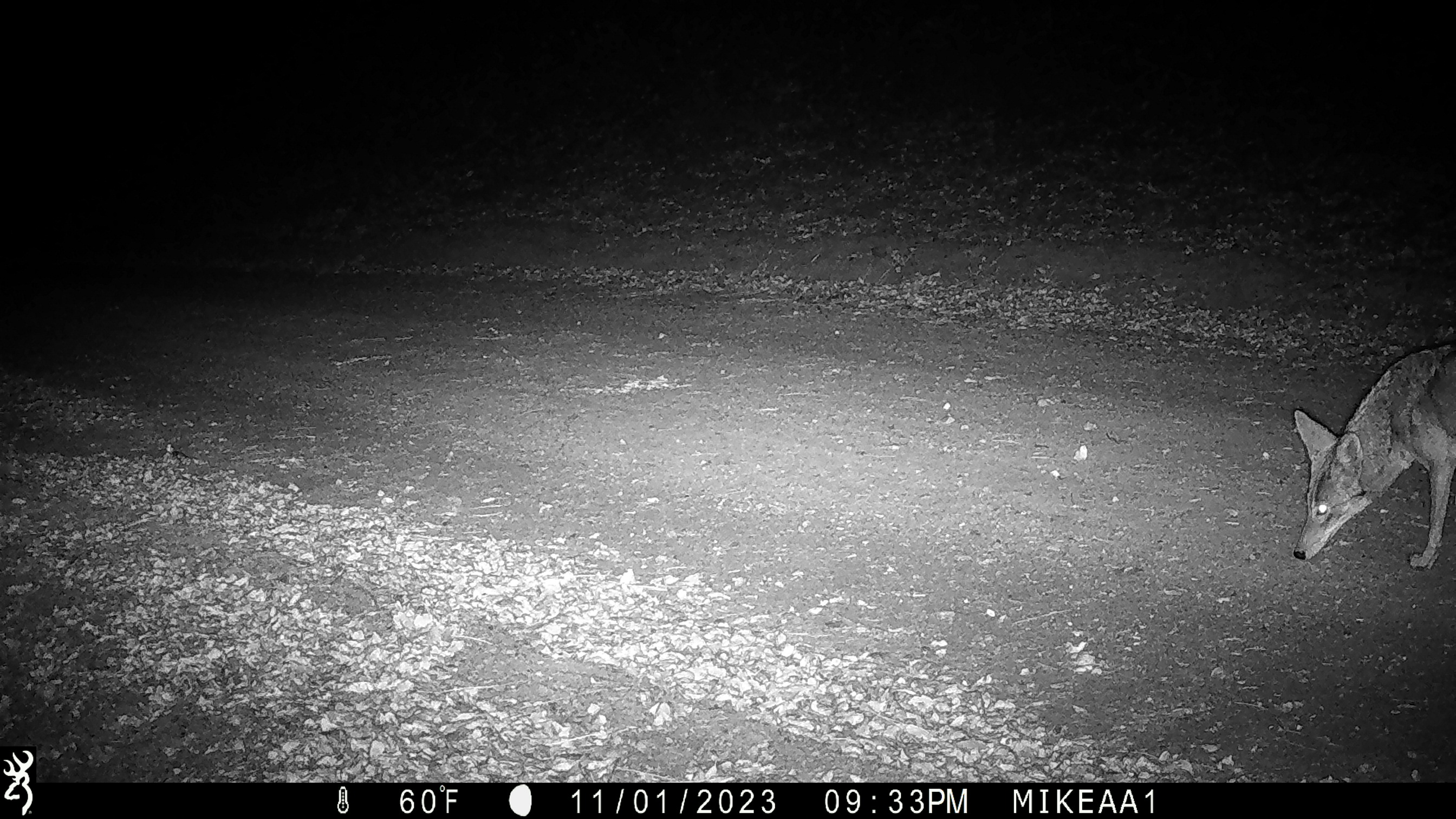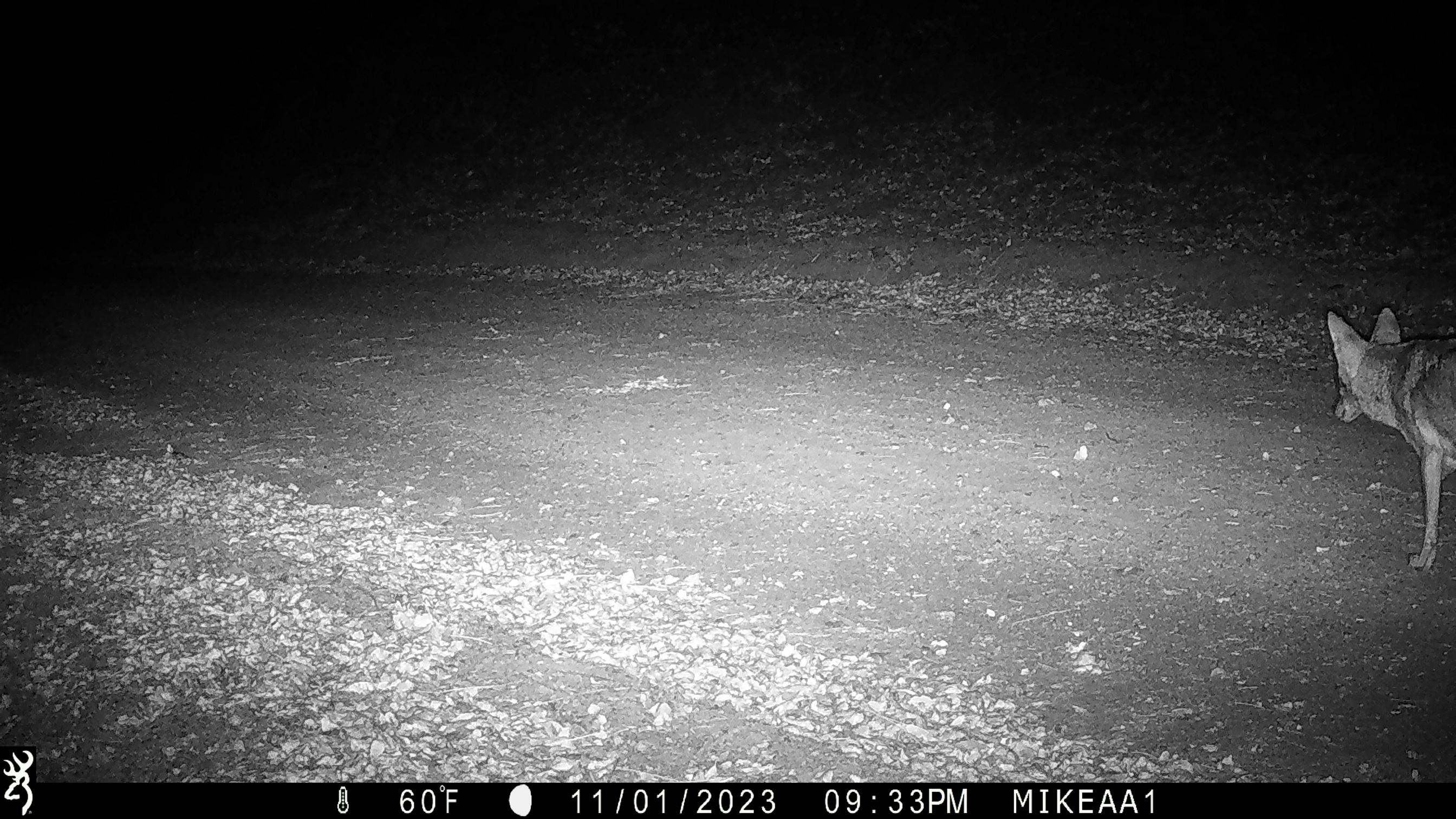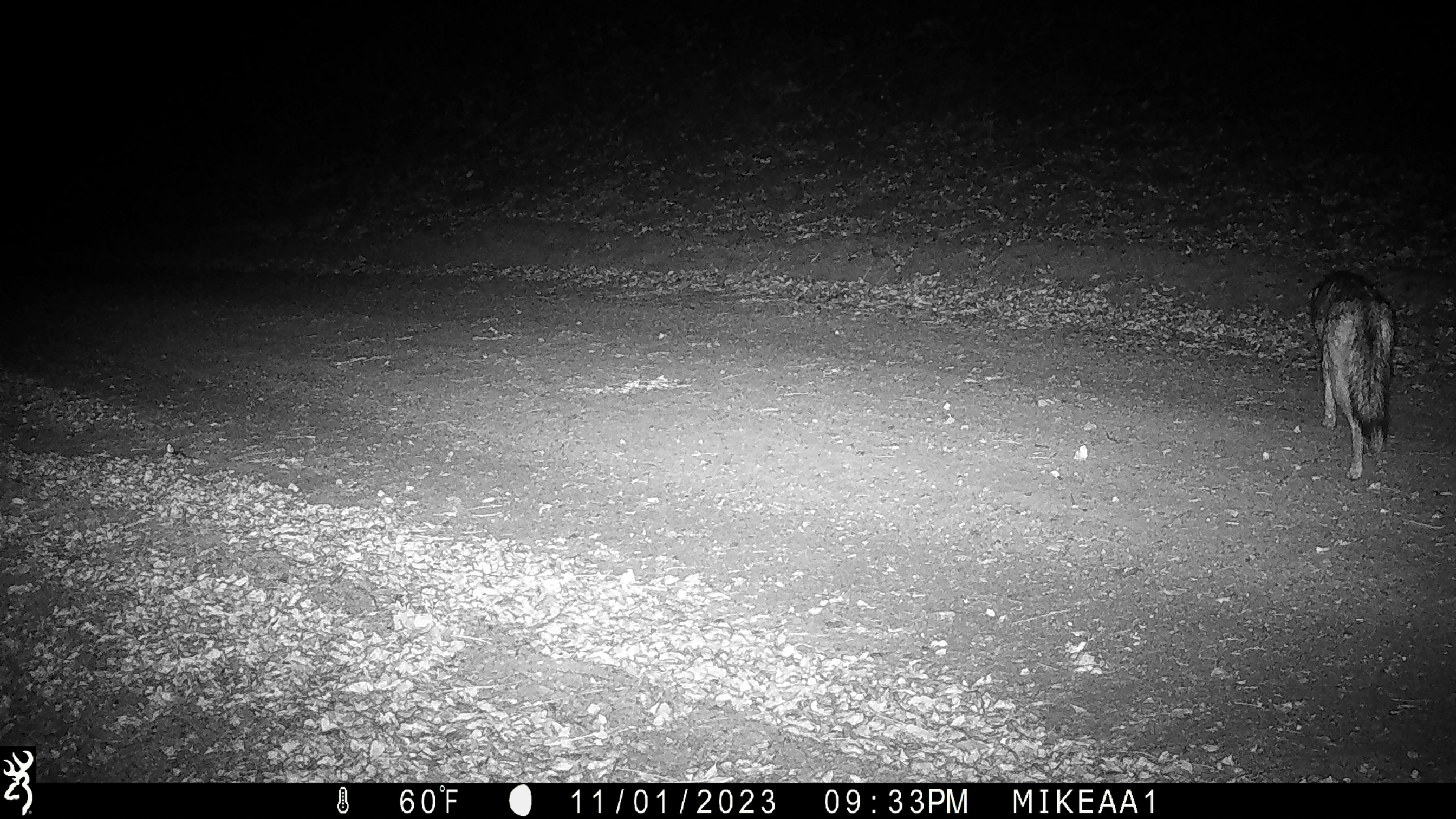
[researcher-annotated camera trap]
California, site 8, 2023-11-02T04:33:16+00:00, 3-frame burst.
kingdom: Animalia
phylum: Chordata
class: Mammalia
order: Carnivora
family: Canidae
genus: Canis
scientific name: Canis latrans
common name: coyote